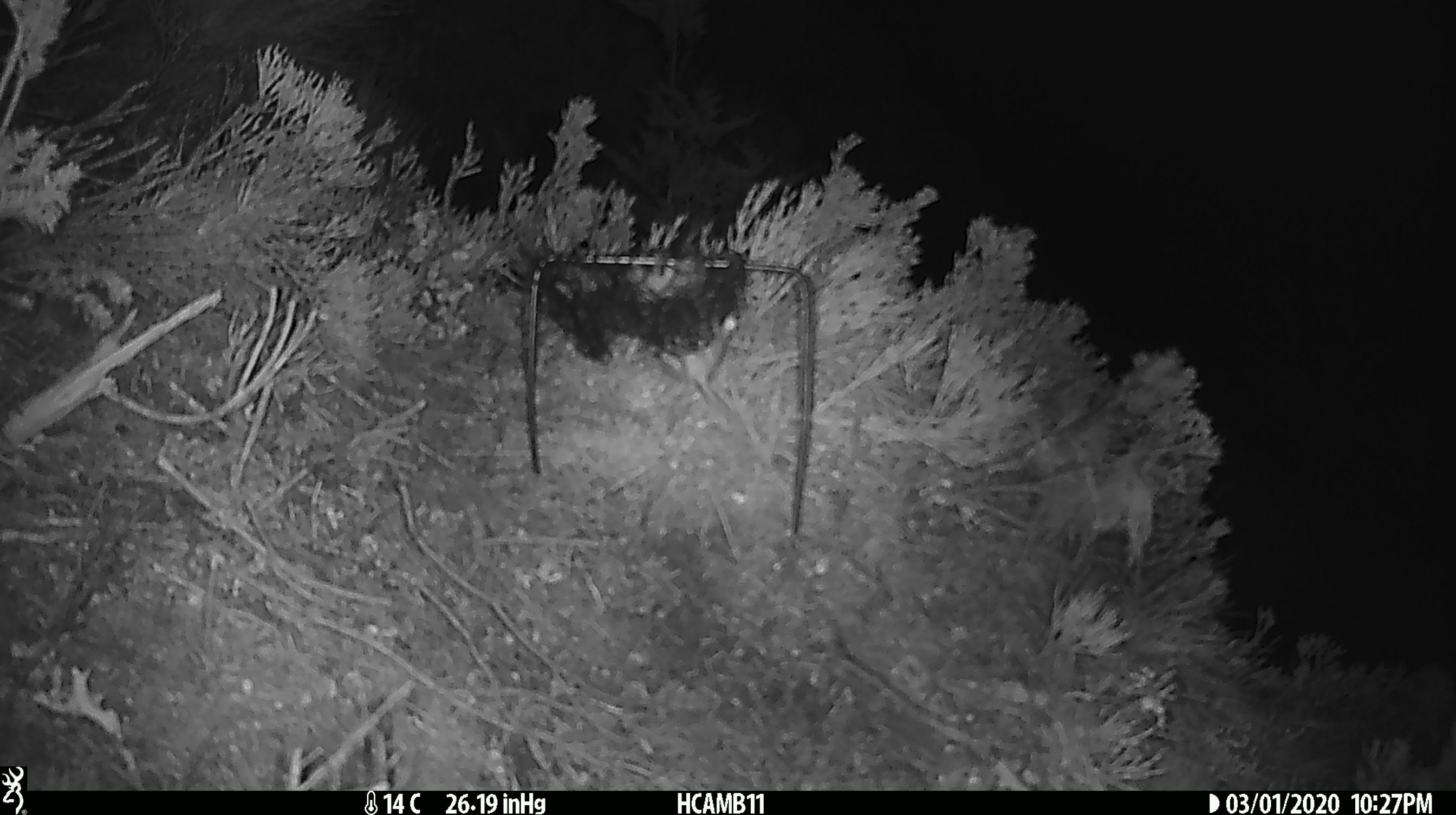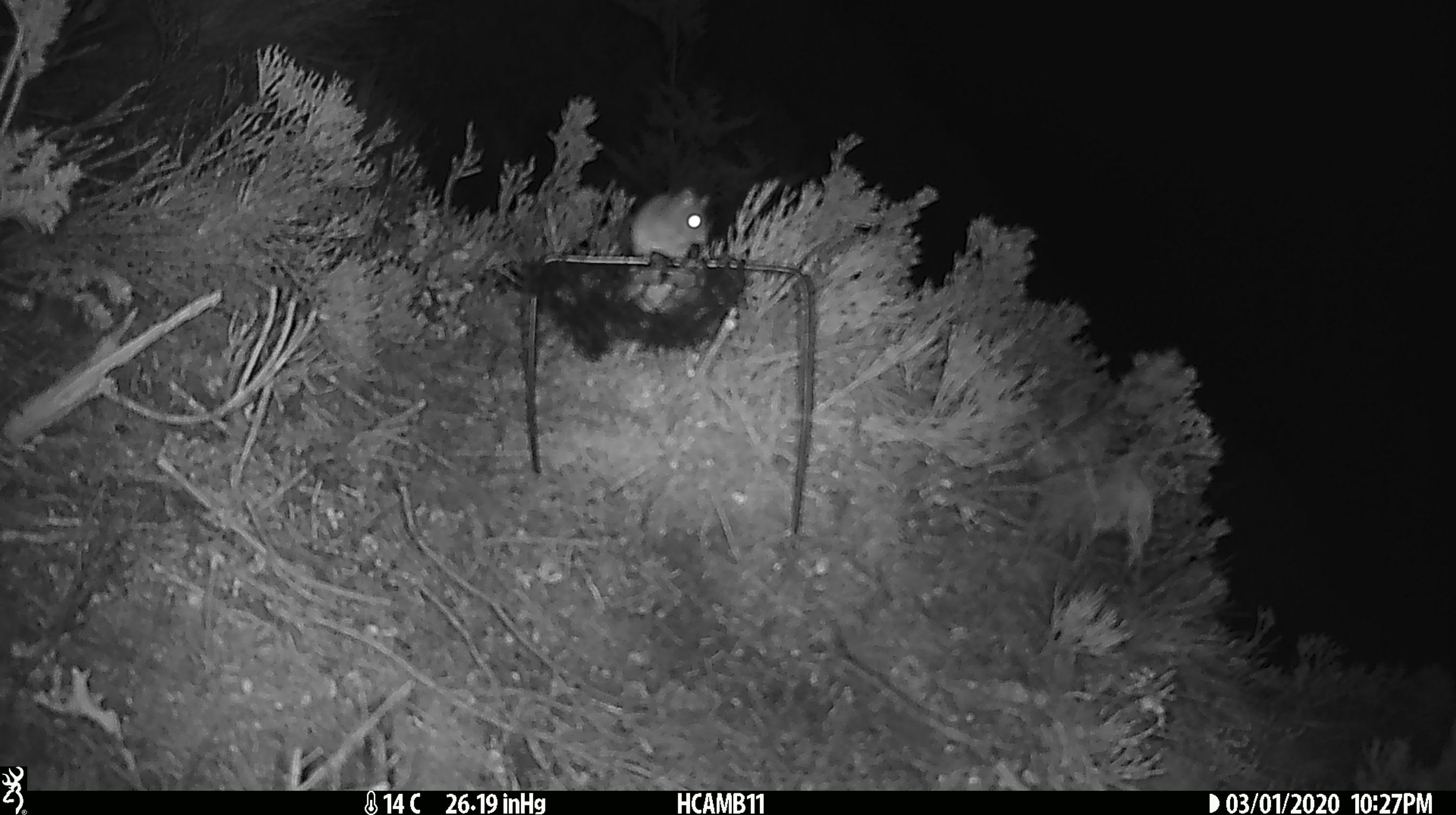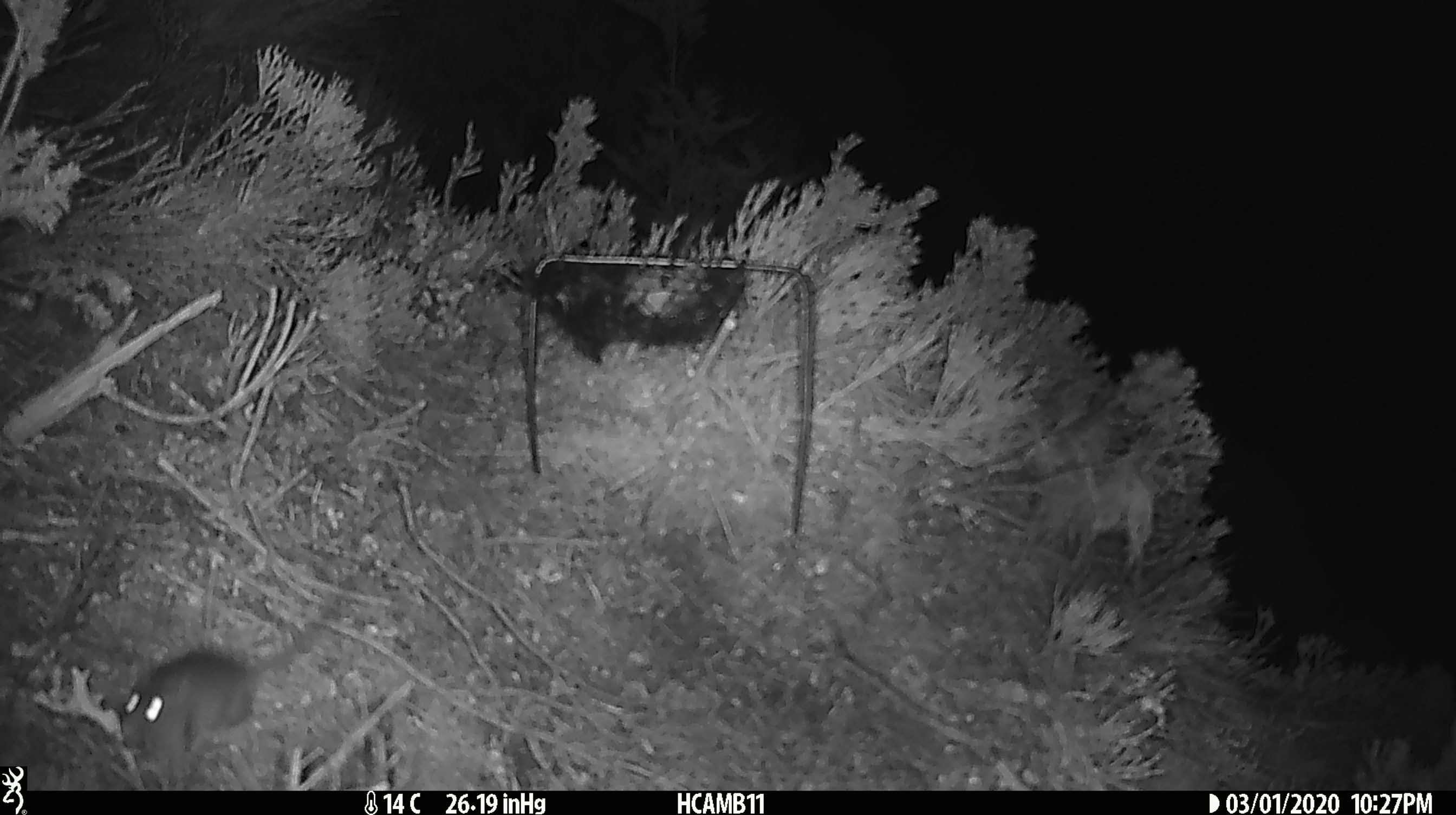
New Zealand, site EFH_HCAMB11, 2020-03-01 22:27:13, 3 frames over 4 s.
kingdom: Animalia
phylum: Chordata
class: Mammalia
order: Rodentia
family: Muridae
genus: Mus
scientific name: Mus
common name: mouse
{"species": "mouse (Mus)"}